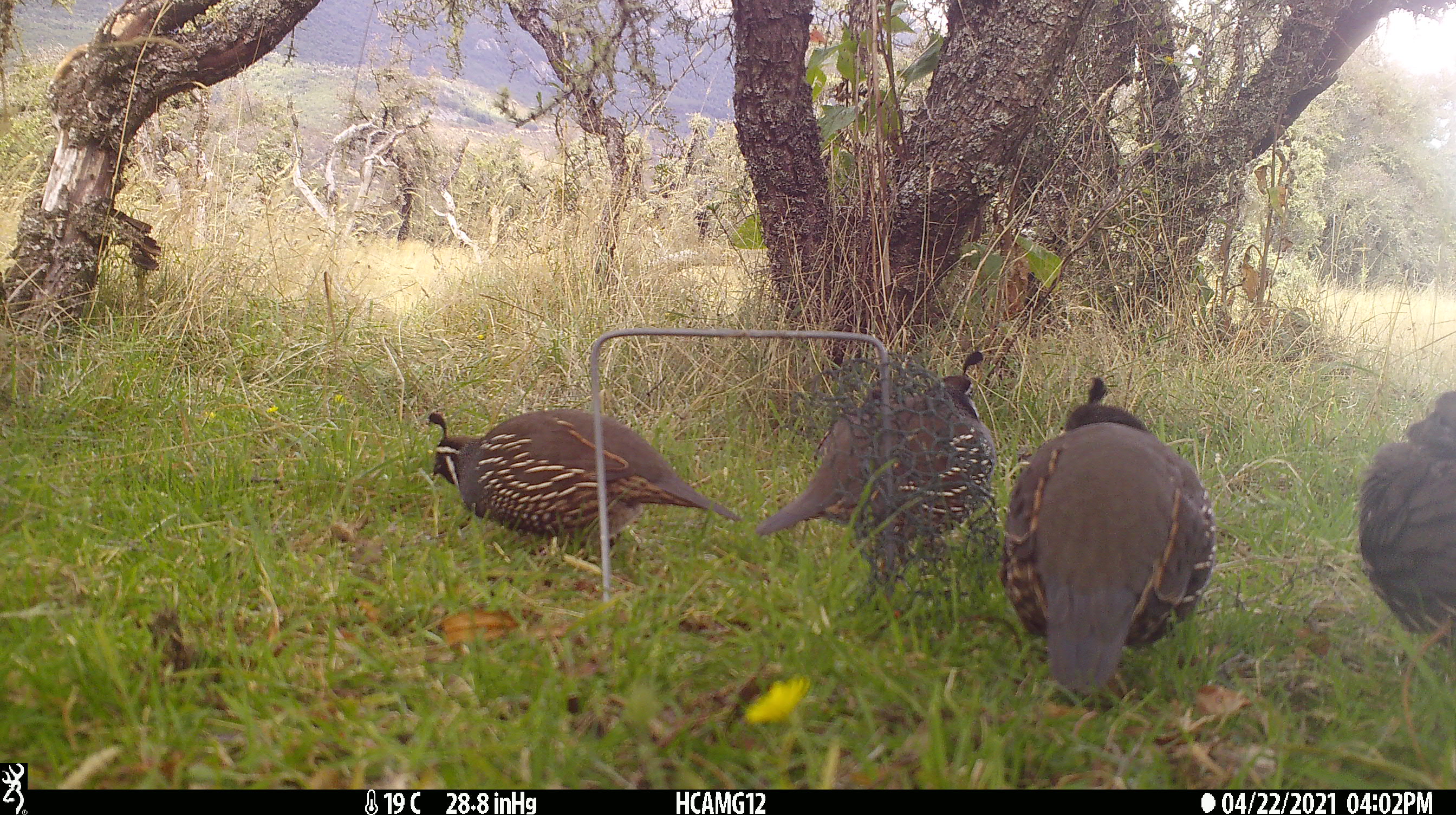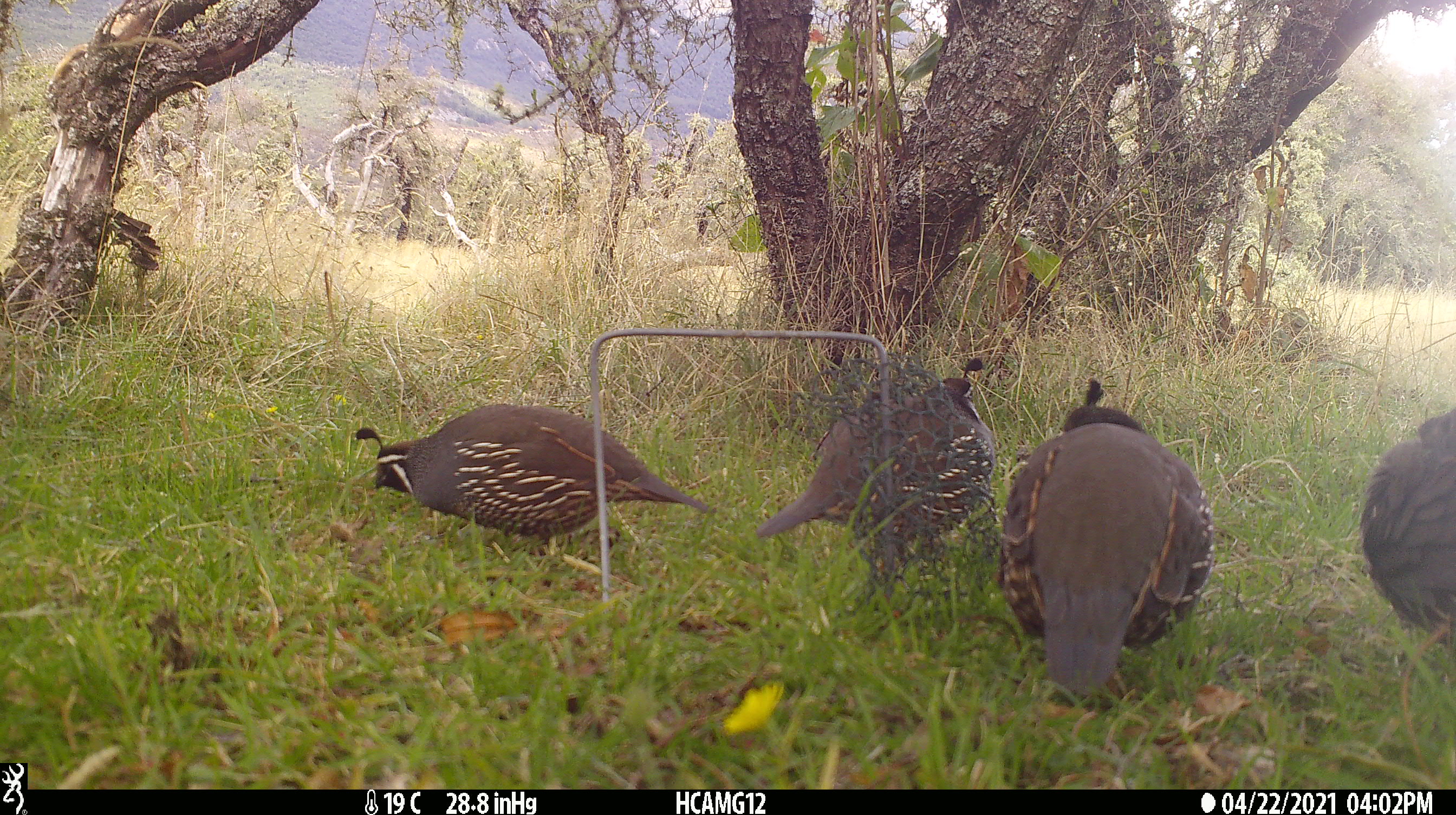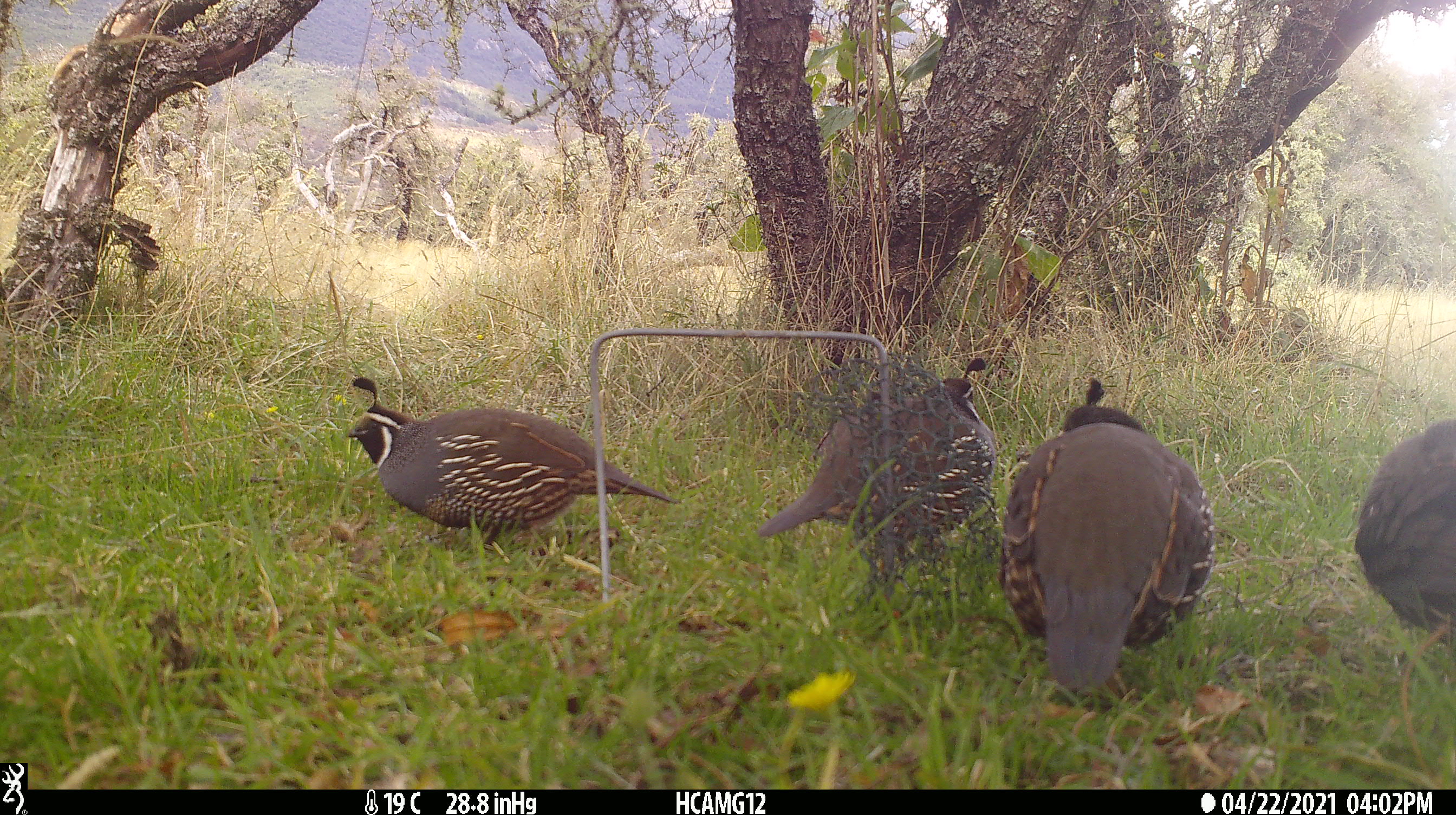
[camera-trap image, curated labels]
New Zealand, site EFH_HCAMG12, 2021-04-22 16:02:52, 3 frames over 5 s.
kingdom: Animalia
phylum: Chordata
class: Aves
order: Galliformes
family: Odontophoridae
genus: Callipepla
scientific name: Callipepla californica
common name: california quail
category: quail california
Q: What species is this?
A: Quail california (california quail) (Callipepla californica).